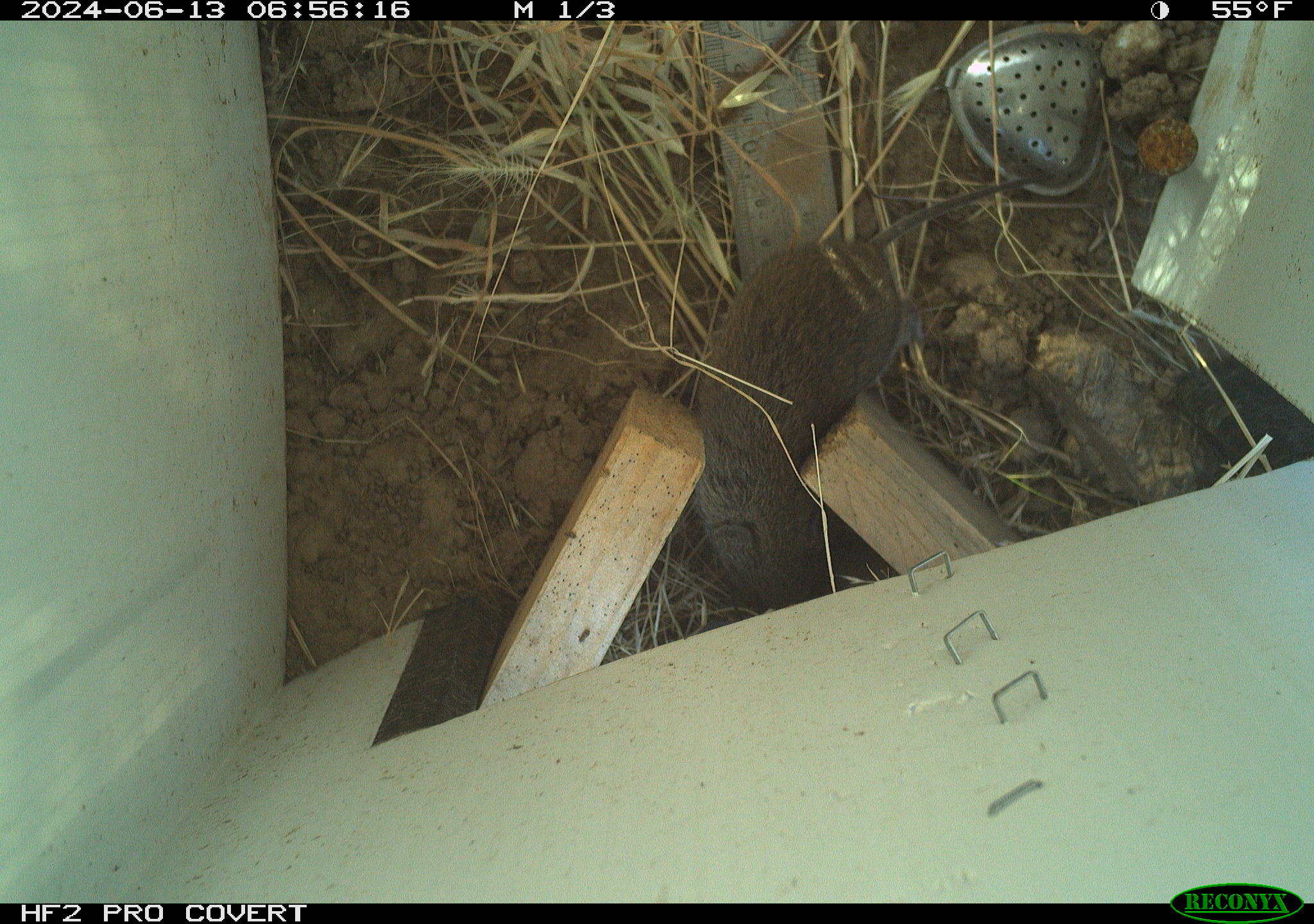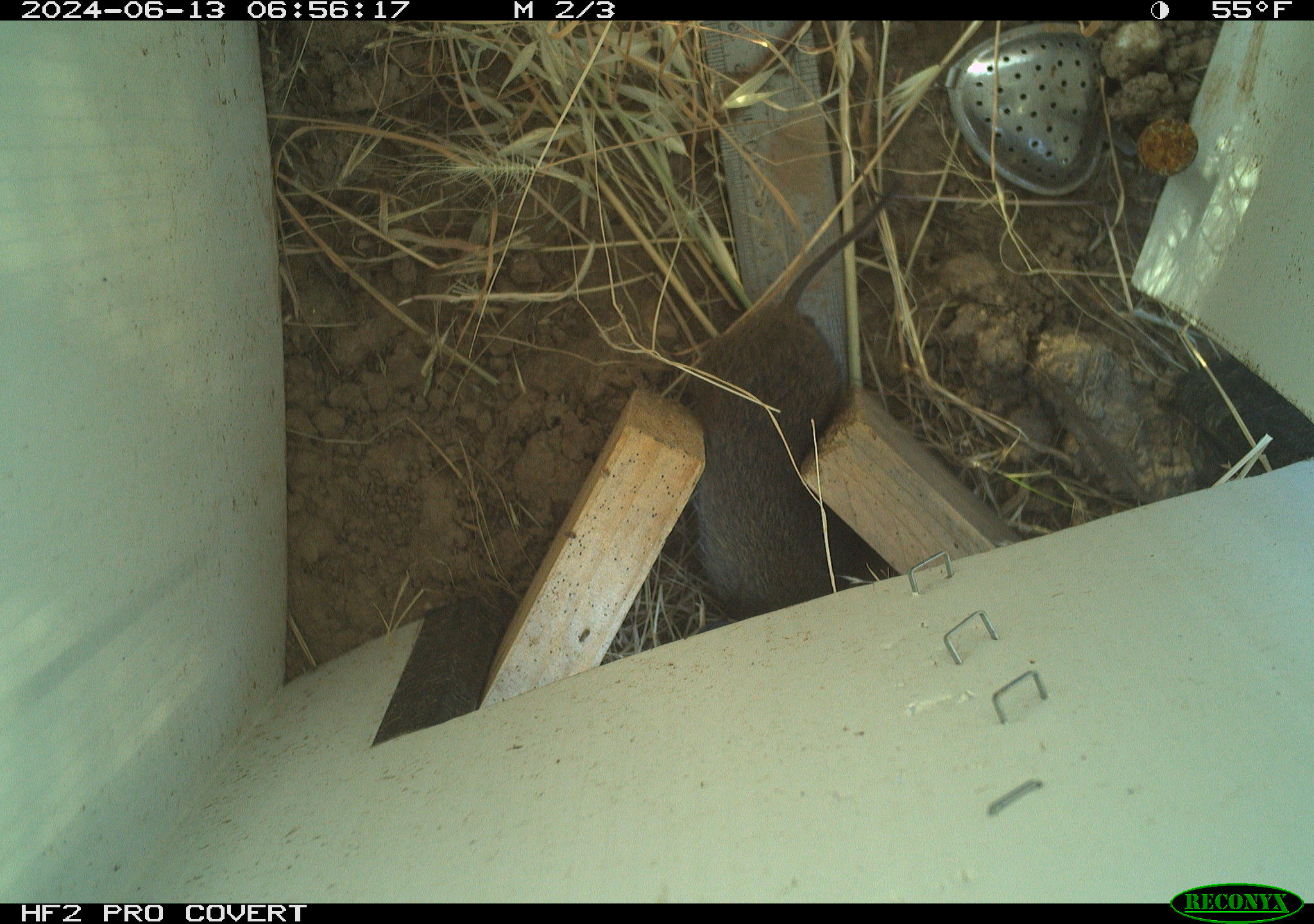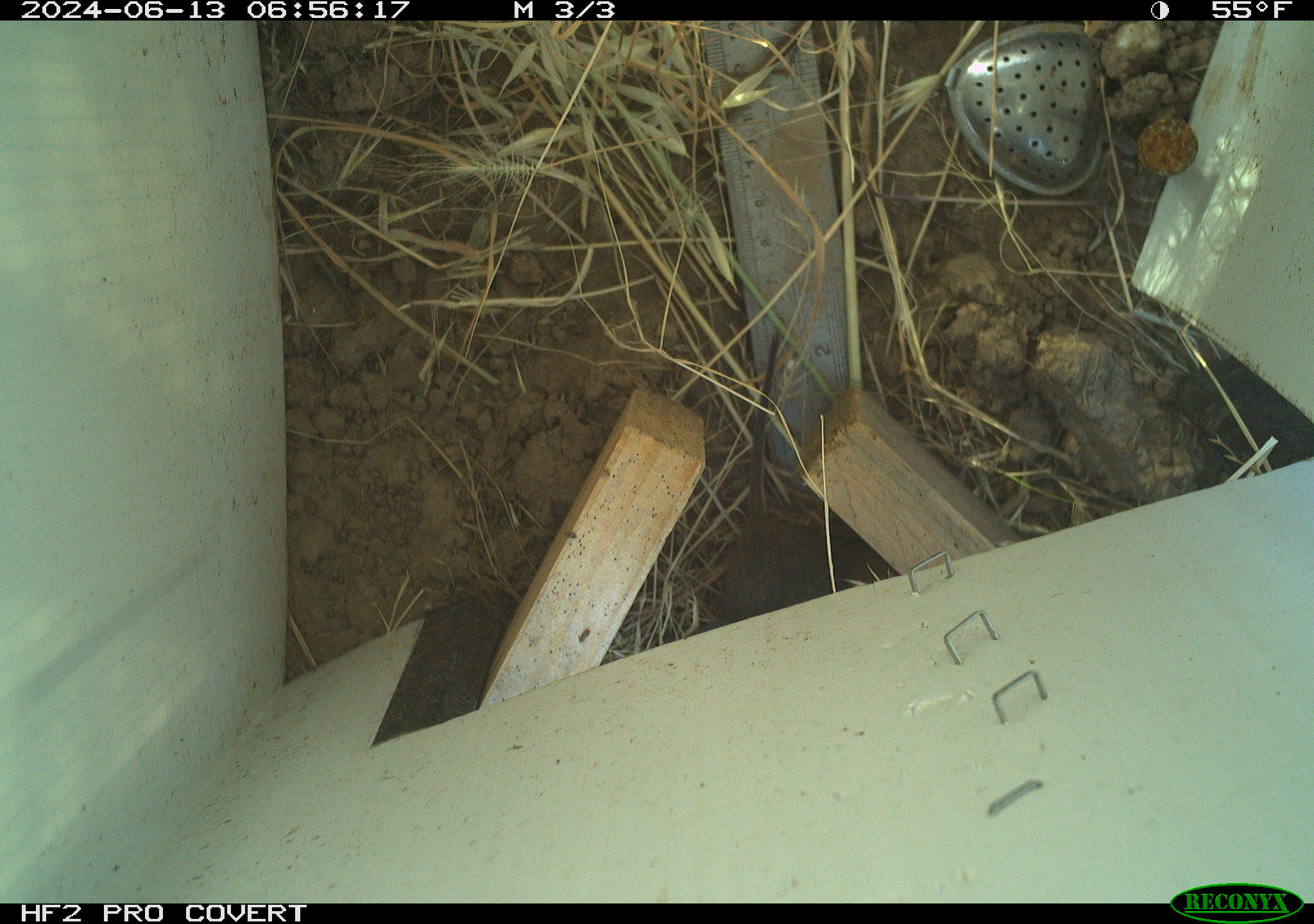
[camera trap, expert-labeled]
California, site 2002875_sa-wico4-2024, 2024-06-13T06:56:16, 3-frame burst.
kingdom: Animalia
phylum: Chordata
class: Mammalia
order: Rodentia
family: Cricetidae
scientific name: Arvicolinae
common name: voles, lemmings, and muskrats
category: arvicolinae subfamily